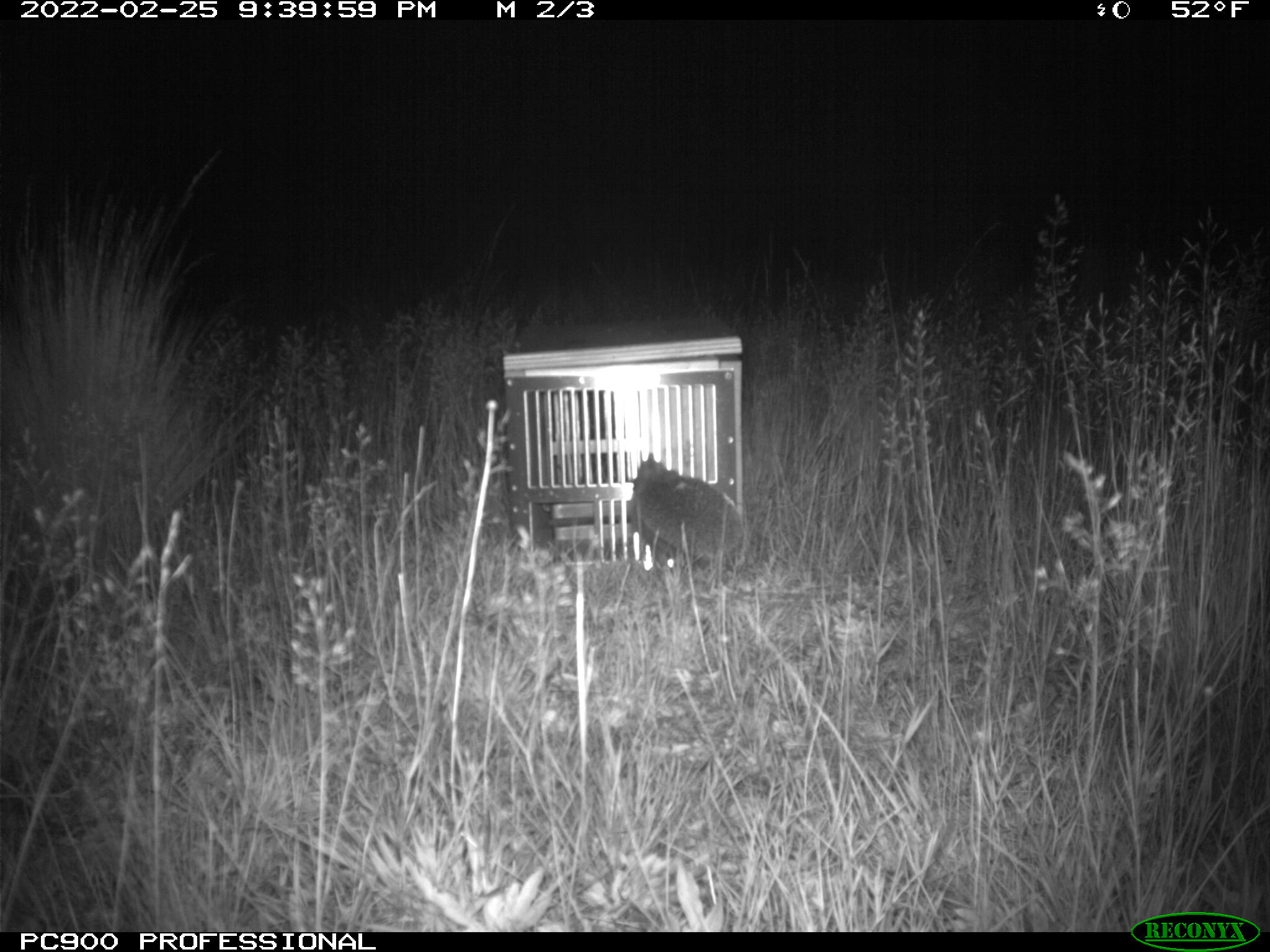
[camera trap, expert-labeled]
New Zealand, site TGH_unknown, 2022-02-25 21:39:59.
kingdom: Animalia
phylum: Chordata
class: Mammalia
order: Eulipotyphla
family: Erinaceidae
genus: Erinaceus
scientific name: Erinaceus europaeus europaeus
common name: european hedgehog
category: hedgehog